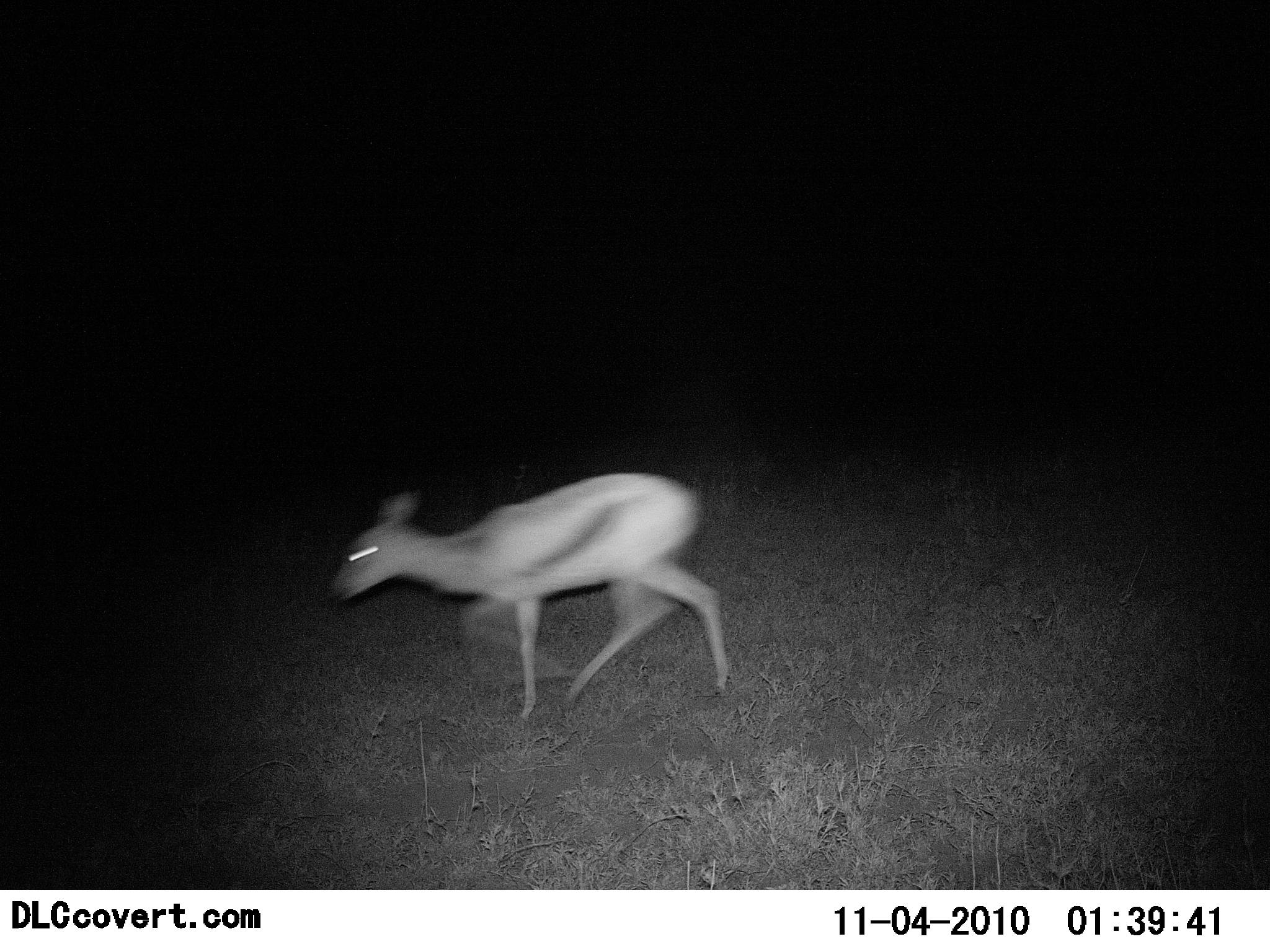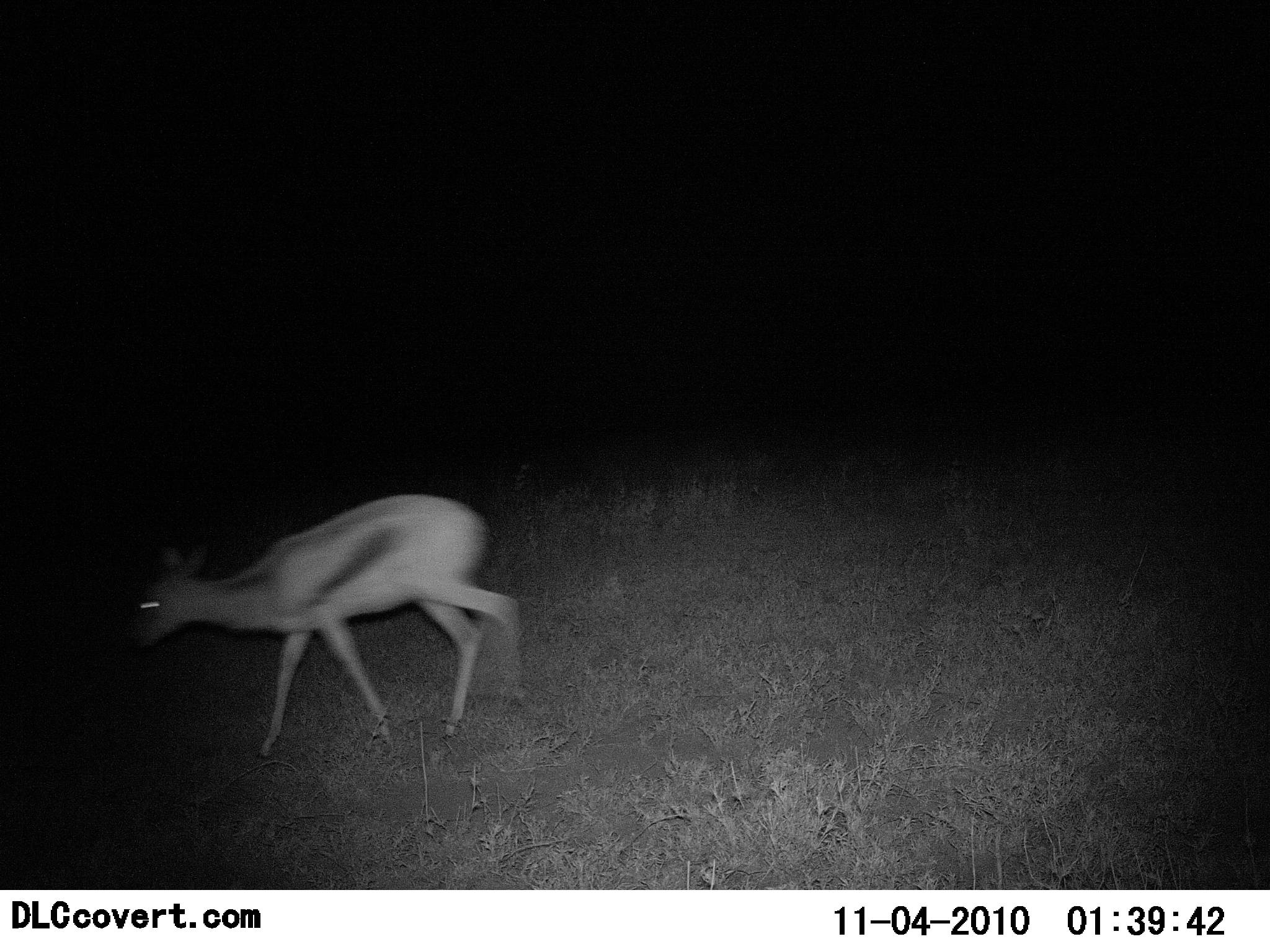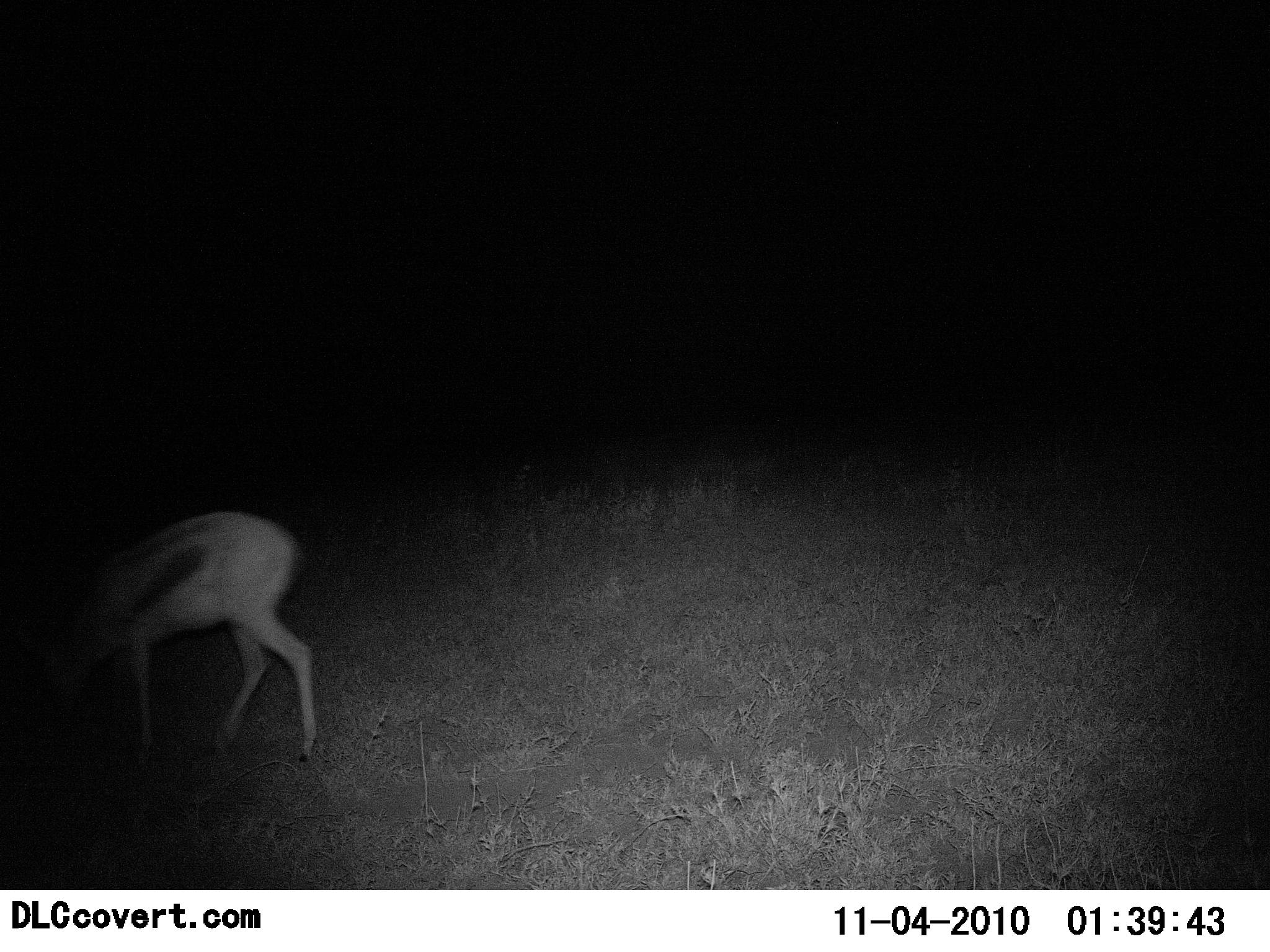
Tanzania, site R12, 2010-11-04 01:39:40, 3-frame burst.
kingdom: Animalia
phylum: Chordata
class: Mammalia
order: Artiodactyla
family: Bovidae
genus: Eudorcas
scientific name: Eudorcas thomsonii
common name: thomson's gazelle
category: gazellethomsons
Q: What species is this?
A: Gazellethomsons (thomson's gazelle) (Eudorcas thomsonii).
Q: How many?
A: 1.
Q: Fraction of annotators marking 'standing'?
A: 8%.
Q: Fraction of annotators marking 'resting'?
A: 0%.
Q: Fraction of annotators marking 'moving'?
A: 100%.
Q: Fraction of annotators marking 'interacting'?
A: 0%.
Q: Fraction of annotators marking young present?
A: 0%.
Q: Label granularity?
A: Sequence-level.